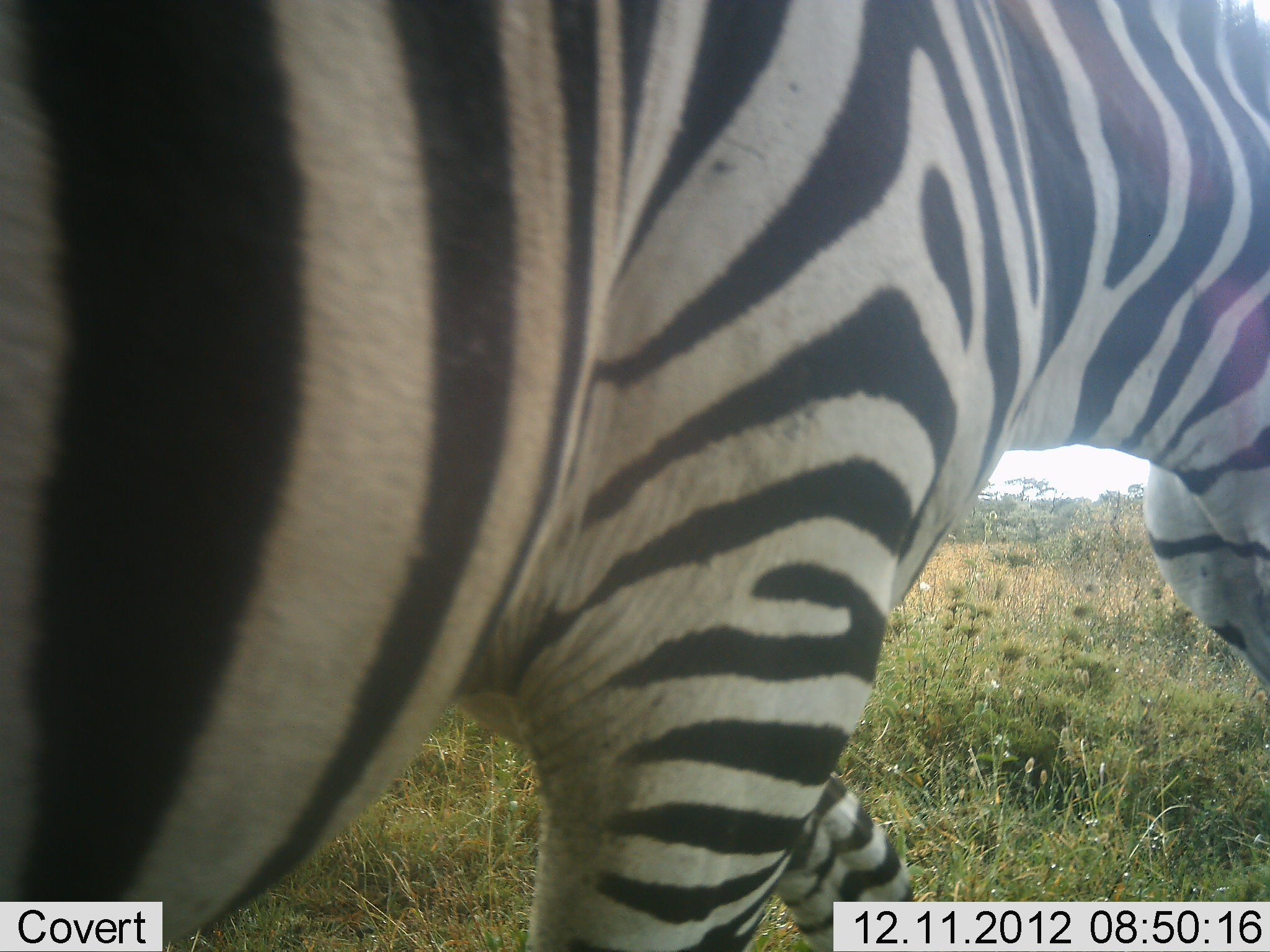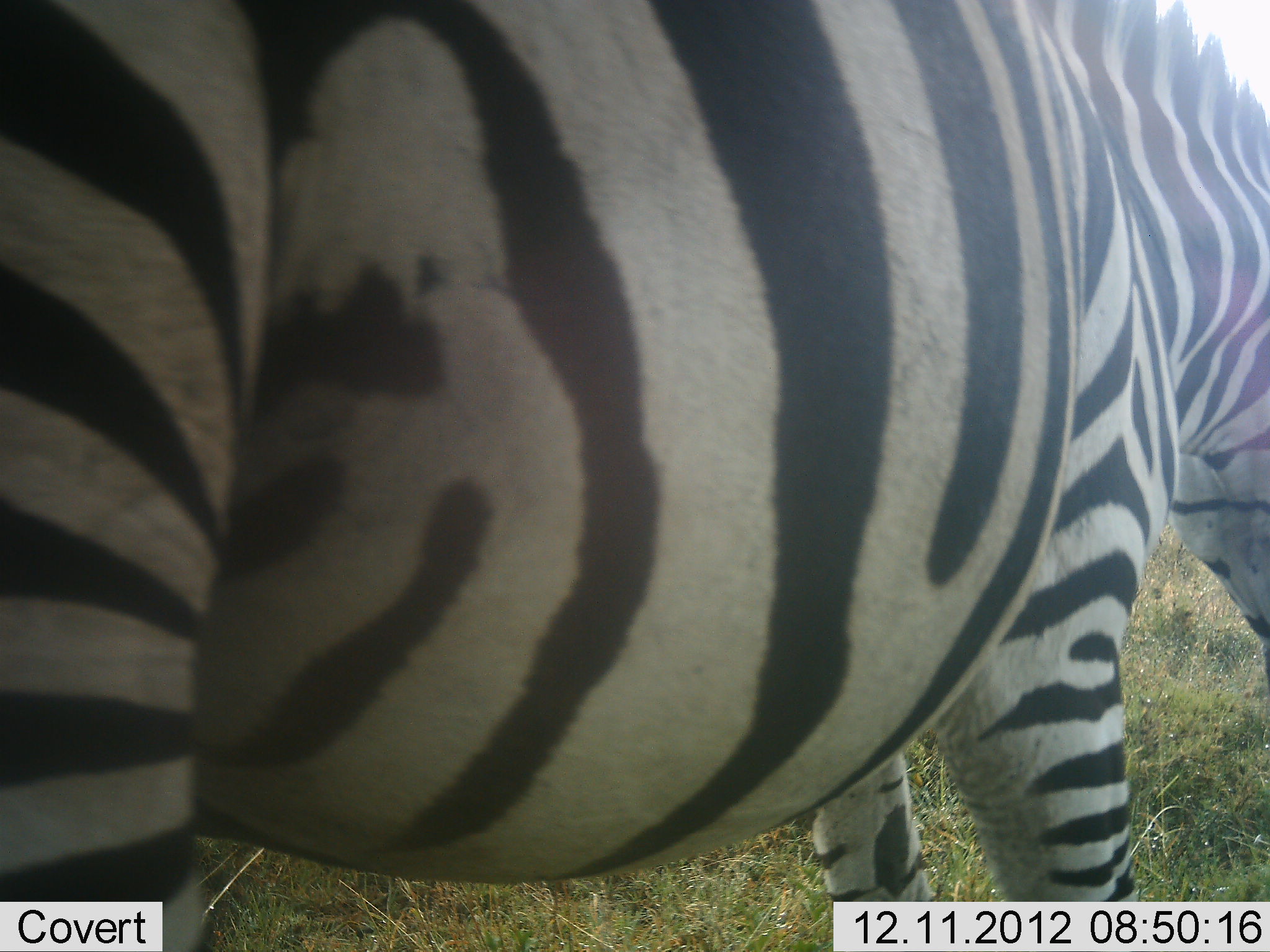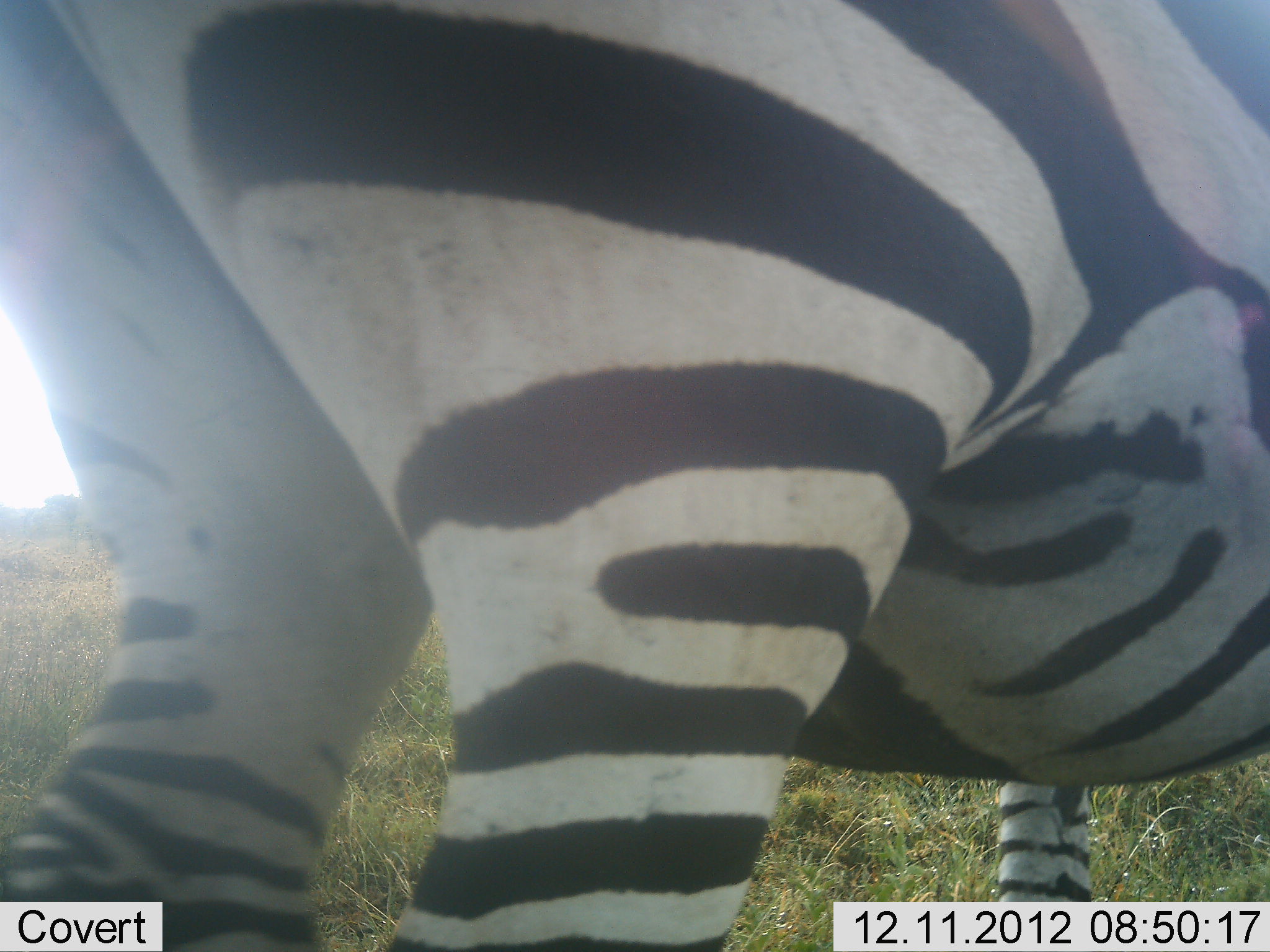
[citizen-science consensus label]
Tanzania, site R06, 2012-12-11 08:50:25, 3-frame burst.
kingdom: Animalia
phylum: Chordata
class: Mammalia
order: Perissodactyla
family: Equidae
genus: Equus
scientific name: Equus quagga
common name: plains zebra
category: zebra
Zebra (plains zebra) (Equus quagga), count 1. Behavior (volunteer vote fractions): standing 30%, resting 0%, moving 70%, interacting 0%. Young present (vote fraction): 0%. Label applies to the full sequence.